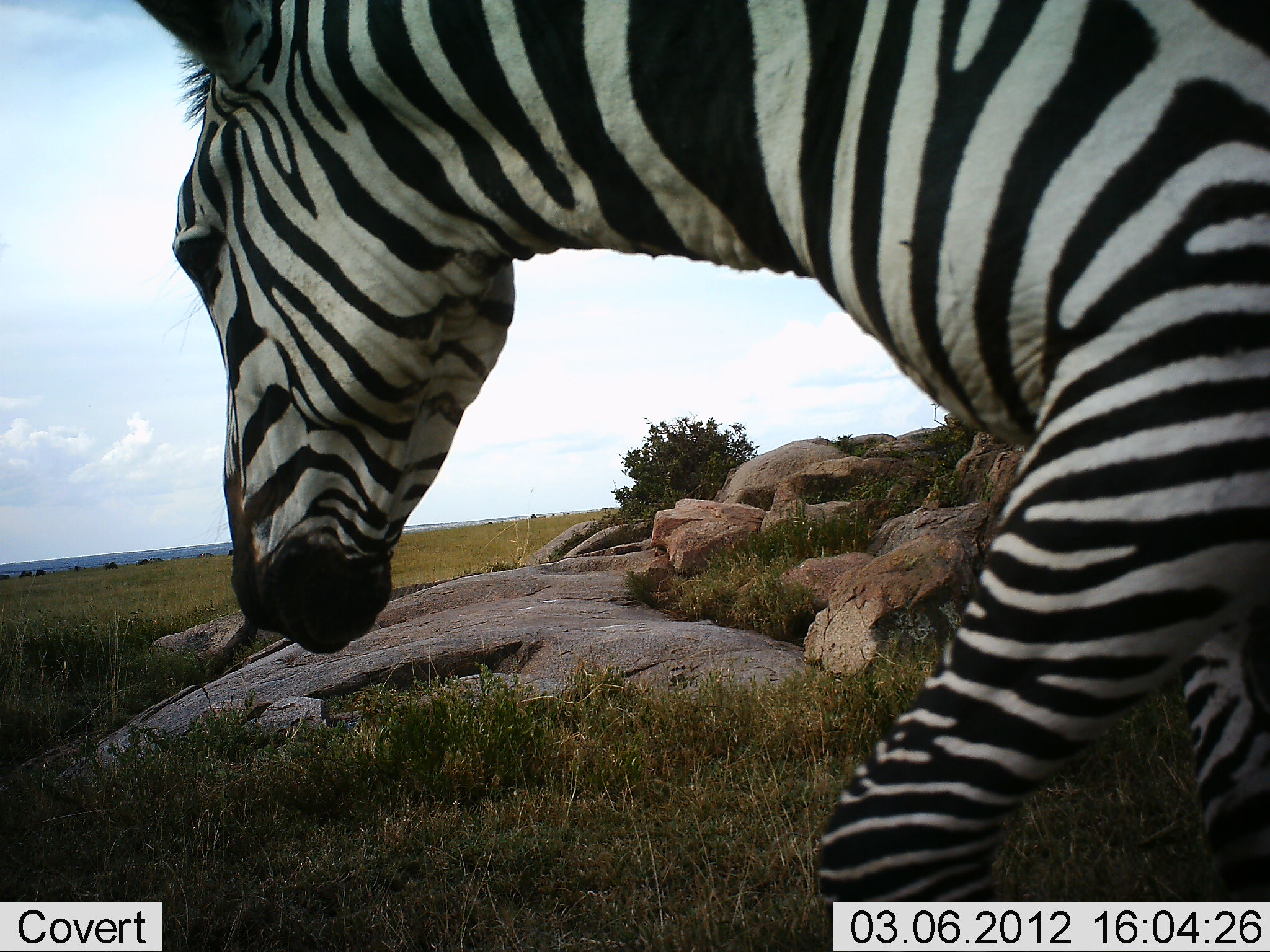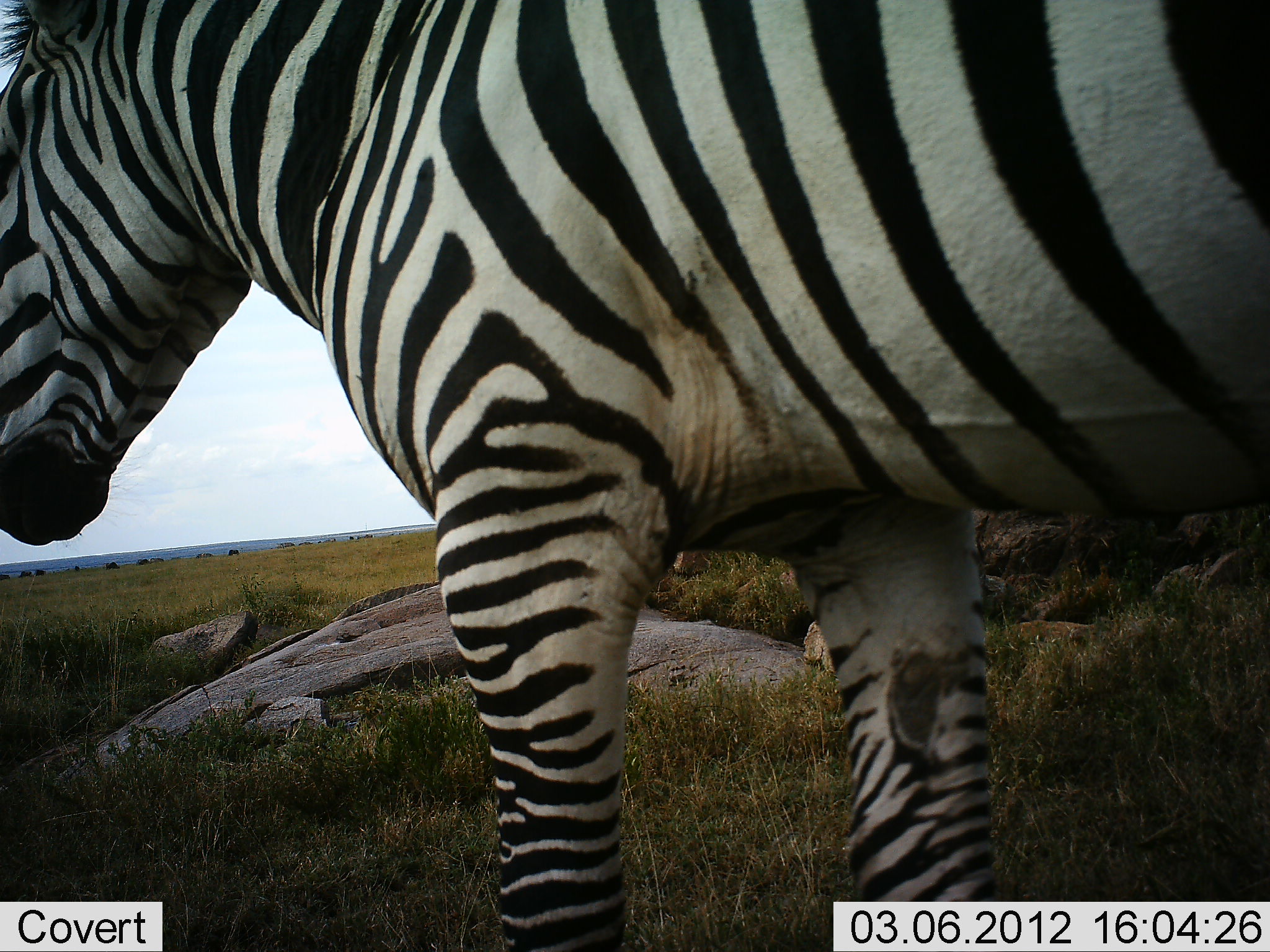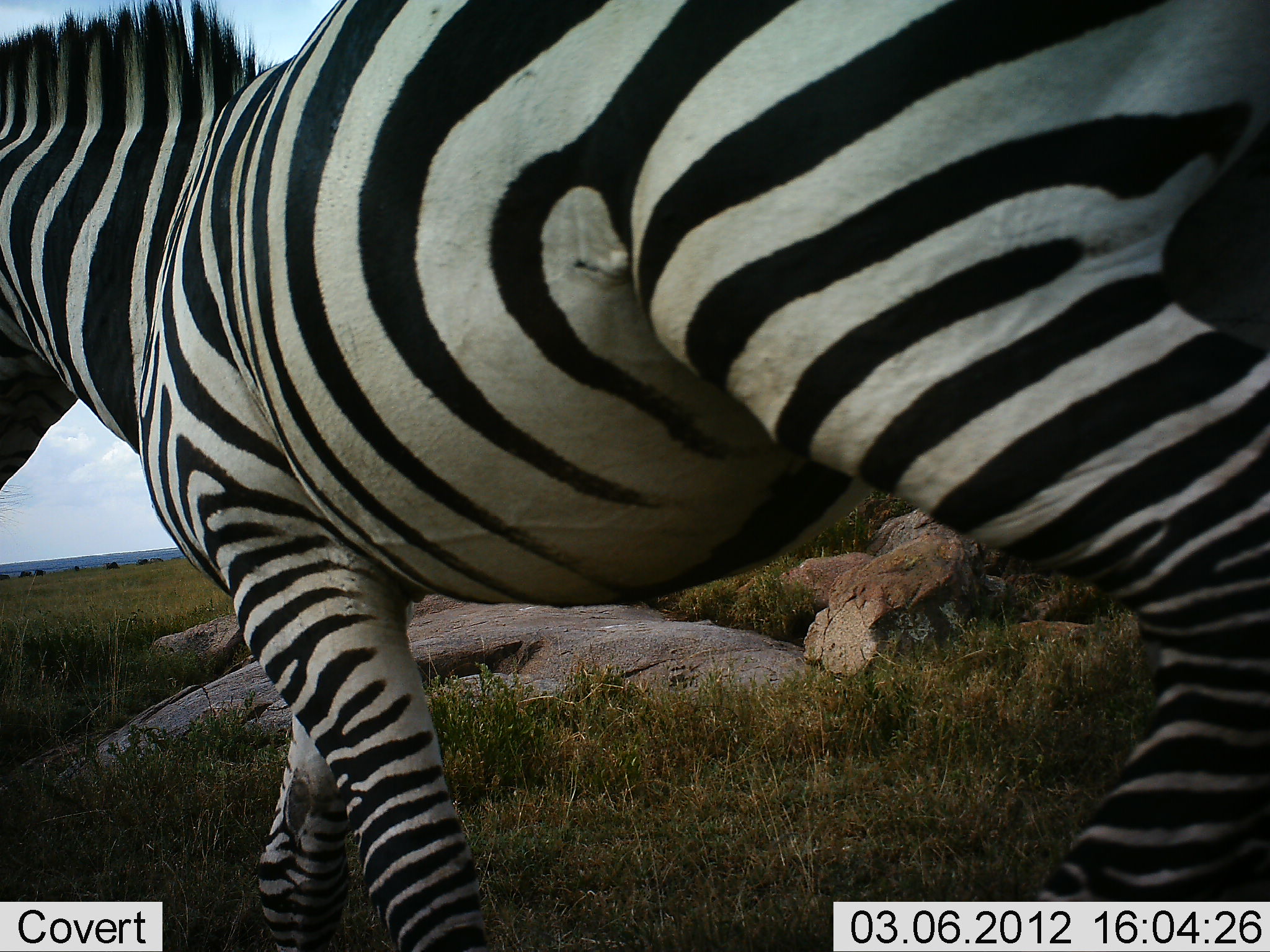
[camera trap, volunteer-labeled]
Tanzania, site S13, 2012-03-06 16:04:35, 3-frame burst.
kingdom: Animalia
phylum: Chordata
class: Mammalia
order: Perissodactyla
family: Equidae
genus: Equus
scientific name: Equus quagga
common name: plains zebra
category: zebra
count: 1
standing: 0%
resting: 0%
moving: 100%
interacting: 0%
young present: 0%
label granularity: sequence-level